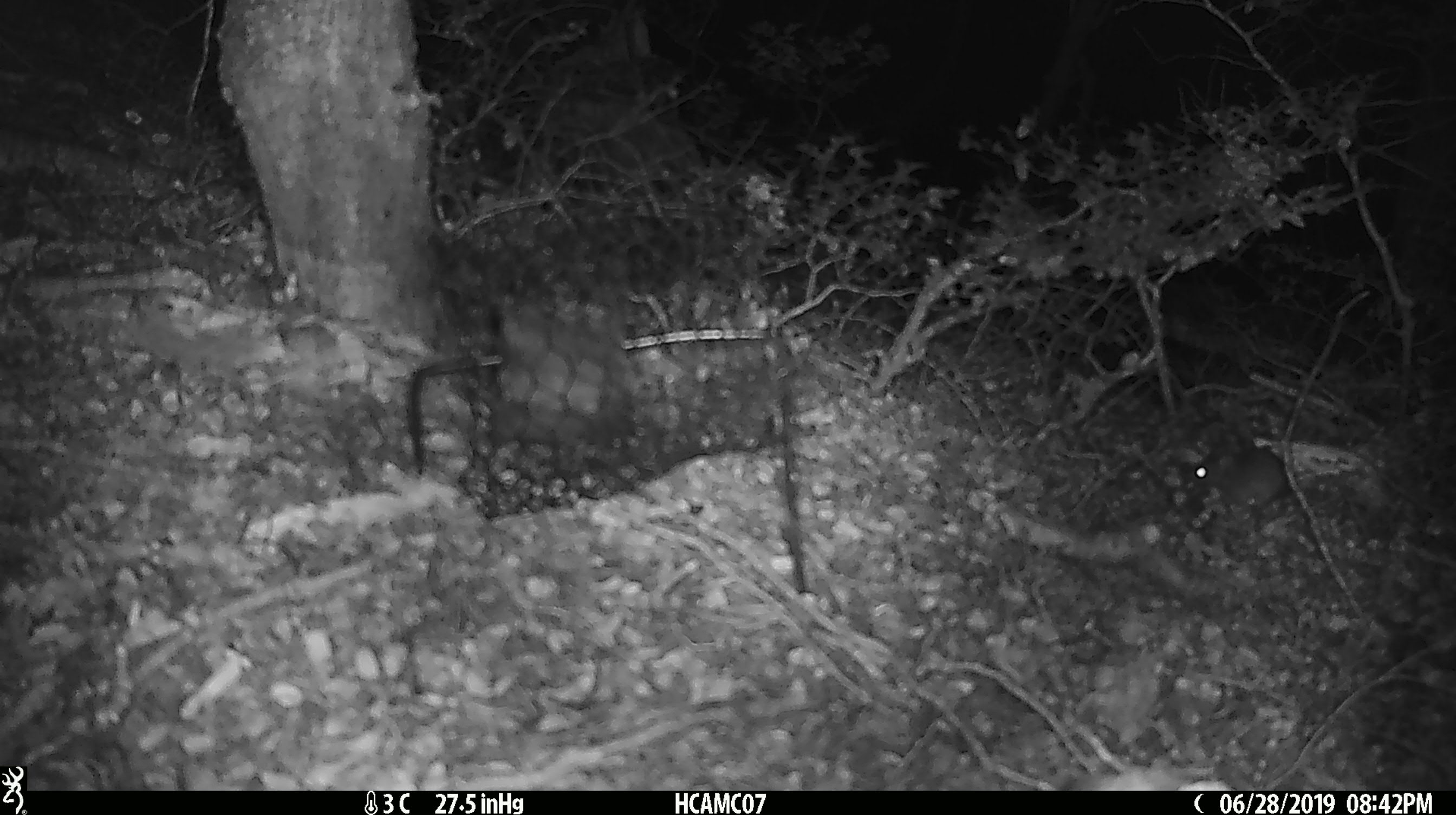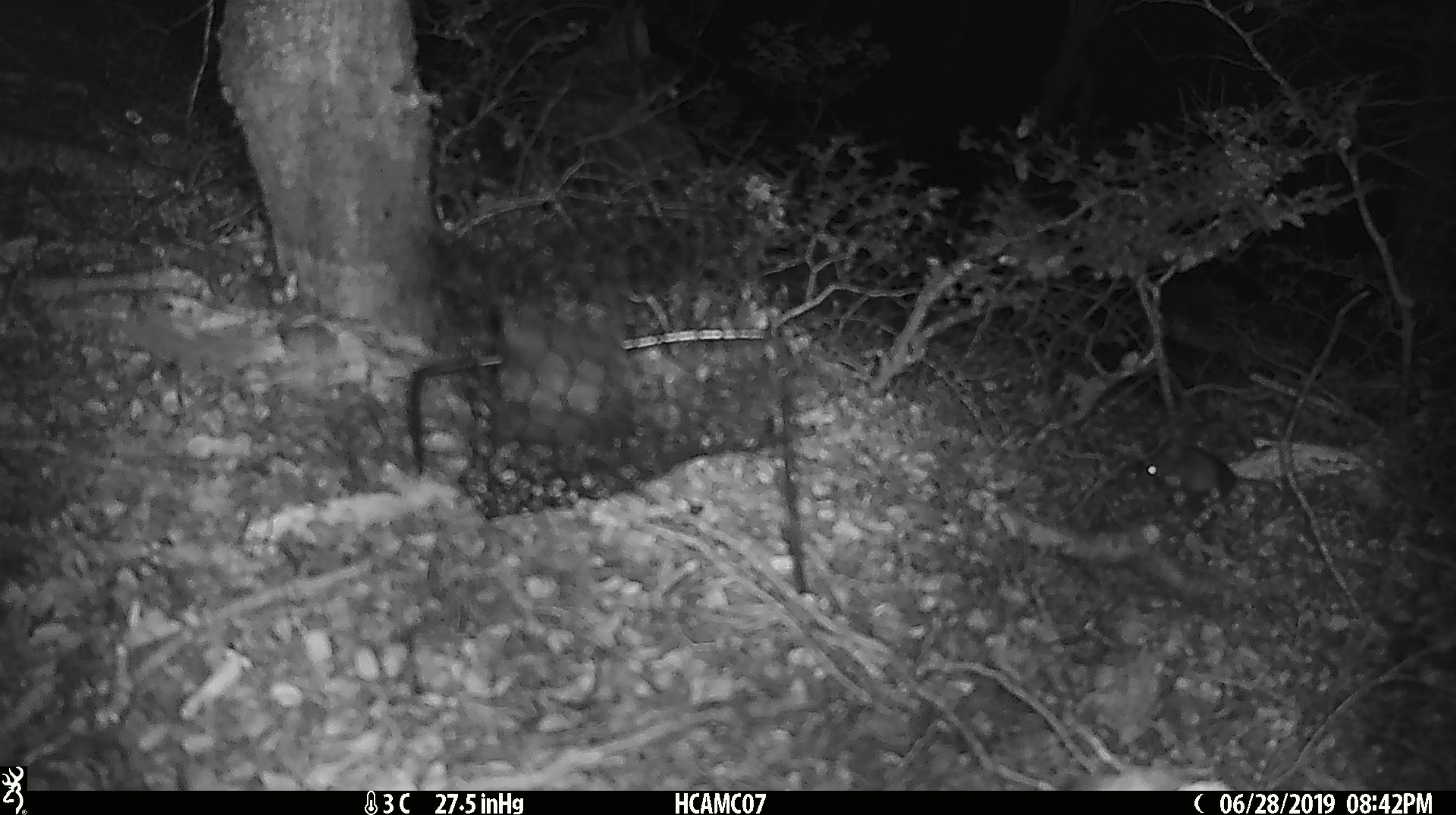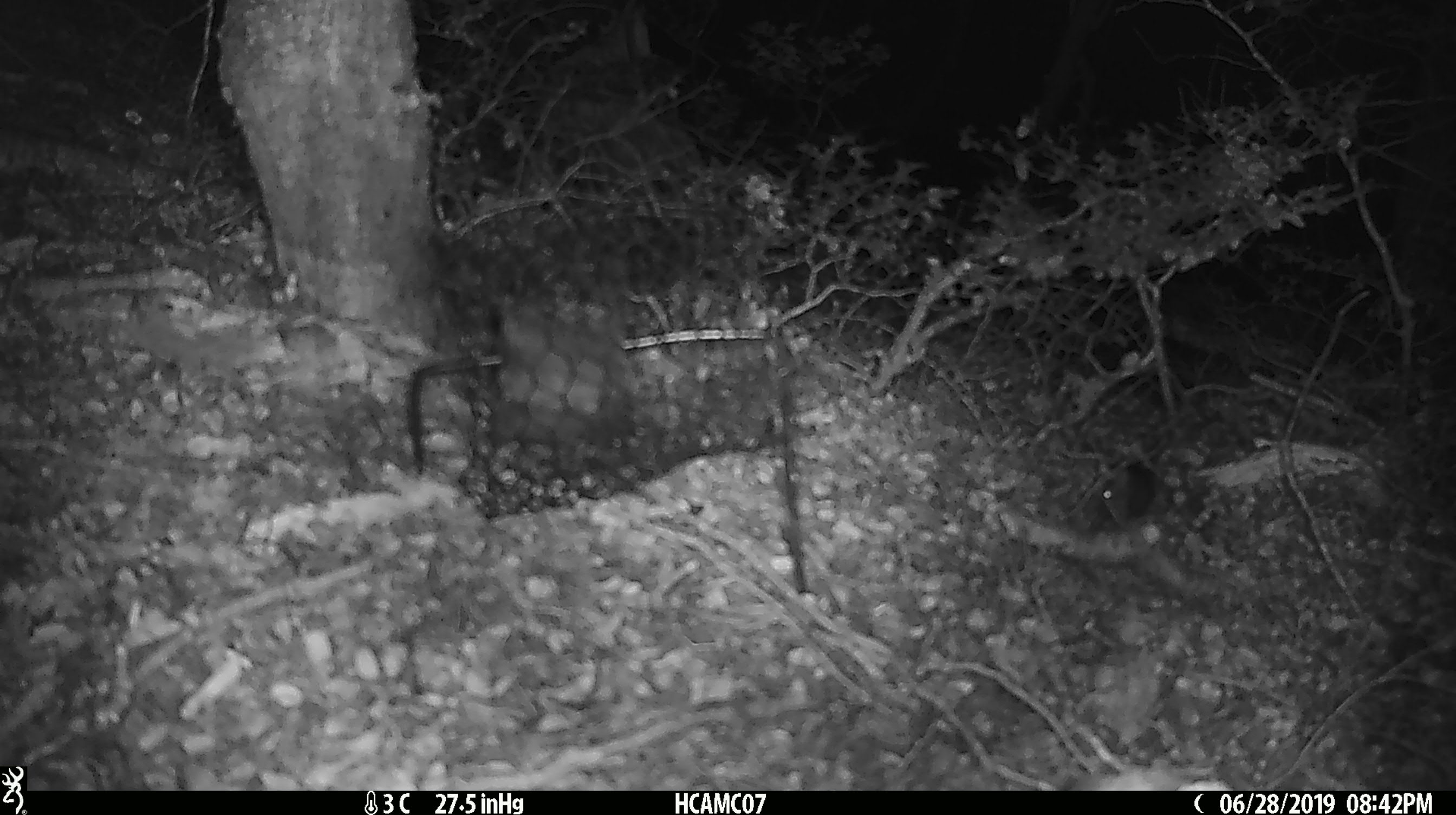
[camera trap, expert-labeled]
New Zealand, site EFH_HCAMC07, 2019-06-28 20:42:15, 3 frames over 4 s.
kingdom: Animalia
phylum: Chordata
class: Mammalia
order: Rodentia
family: Muridae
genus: Mus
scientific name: Mus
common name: mouse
Mouse (Mus).